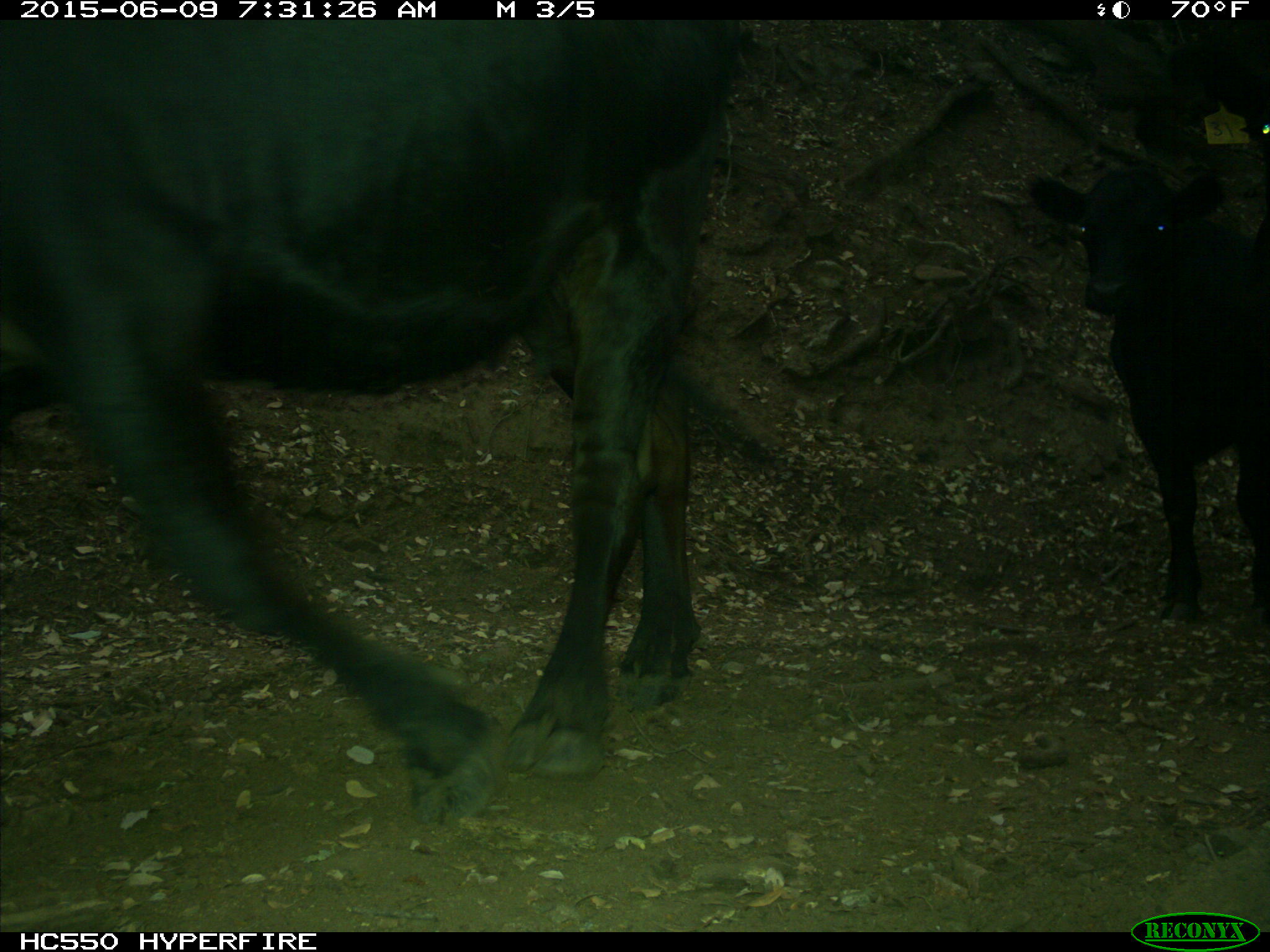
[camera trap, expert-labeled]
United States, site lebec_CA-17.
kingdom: Animalia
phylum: Chordata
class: Mammalia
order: Artiodactyla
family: Bovidae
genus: Bos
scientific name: Bos taurus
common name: domestic cow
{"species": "Bos taurus (domestic cow)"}